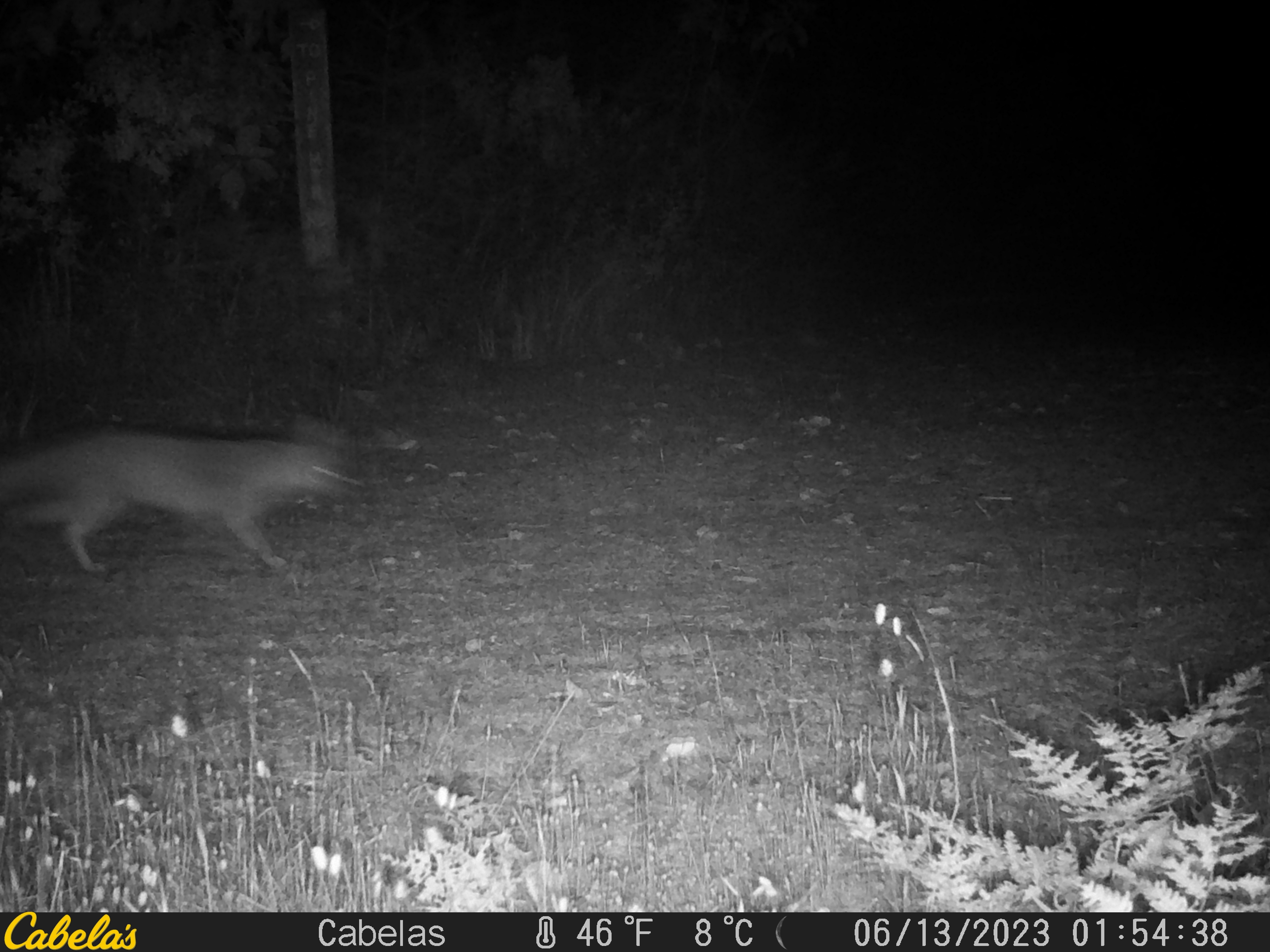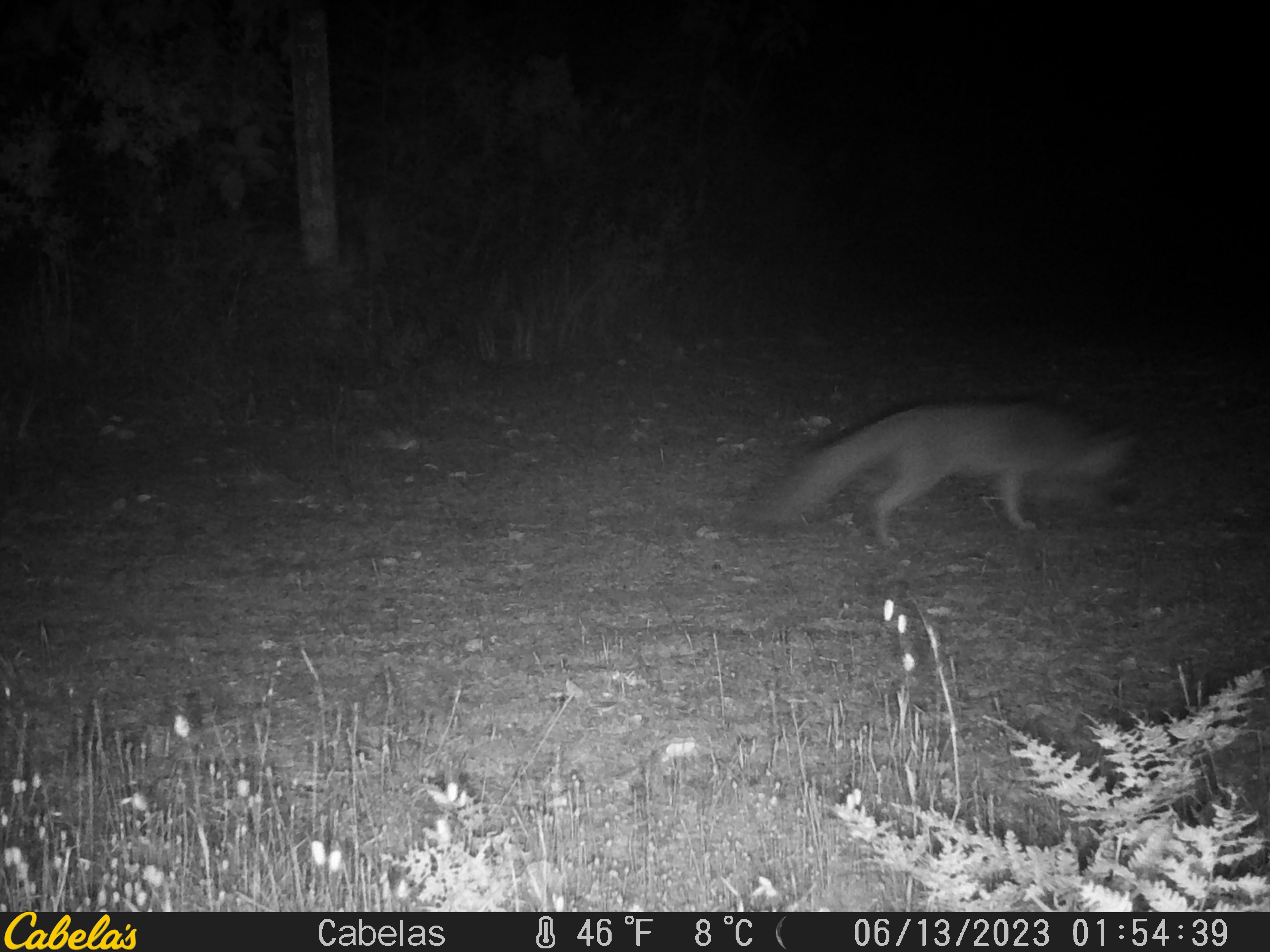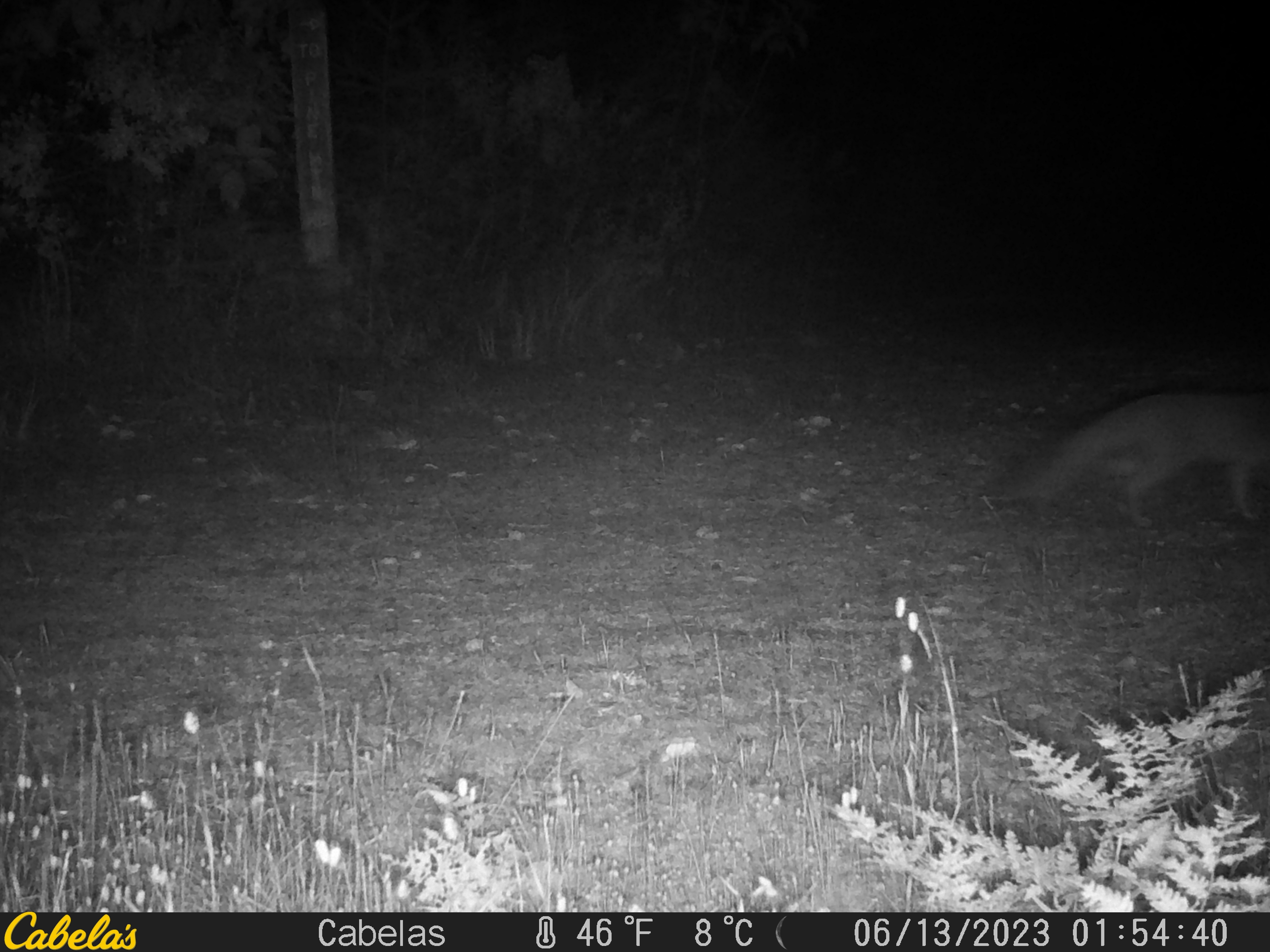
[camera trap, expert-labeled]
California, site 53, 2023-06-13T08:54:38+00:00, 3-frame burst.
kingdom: Animalia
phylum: Chordata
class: Mammalia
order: Carnivora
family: Canidae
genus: Urocyon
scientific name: Urocyon cinereoargenteus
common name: gray fox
Gray fox (Urocyon cinereoargenteus).